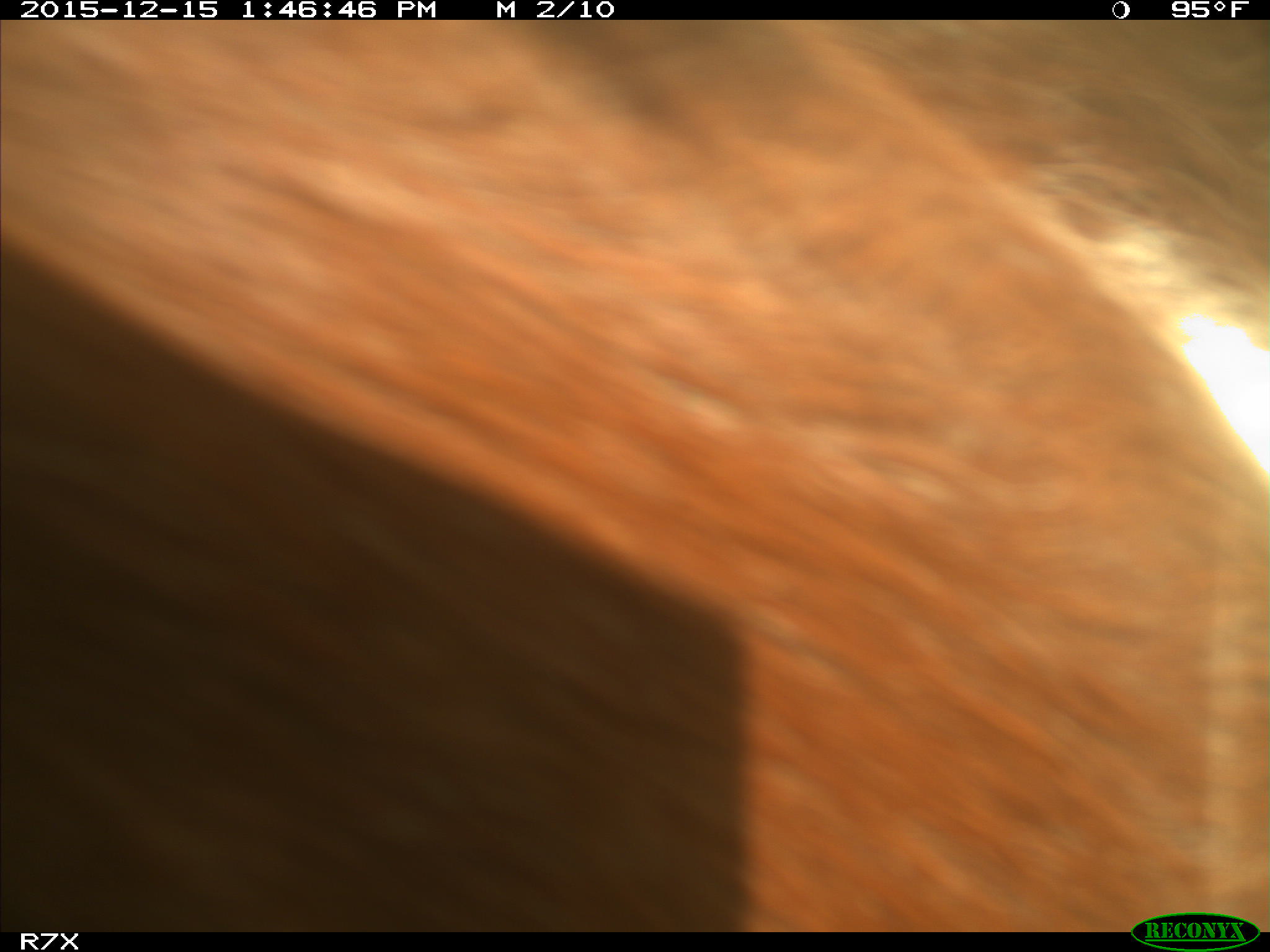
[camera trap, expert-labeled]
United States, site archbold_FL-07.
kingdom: Animalia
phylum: Chordata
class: Mammalia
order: Artiodactyla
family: Bovidae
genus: Bos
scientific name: Bos taurus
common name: domestic cow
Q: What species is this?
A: Bos taurus (domestic cow).